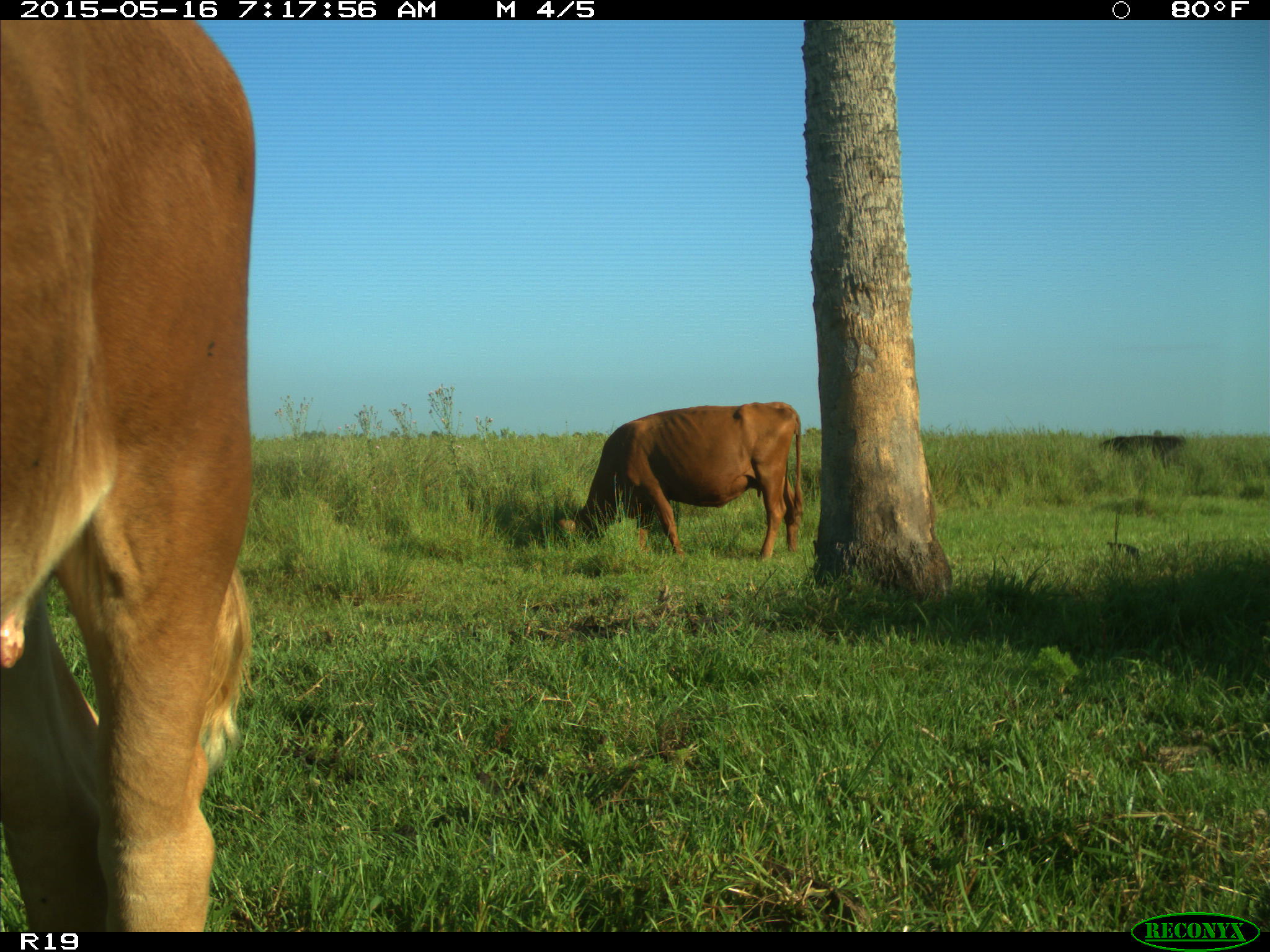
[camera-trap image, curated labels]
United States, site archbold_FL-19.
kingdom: Animalia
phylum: Chordata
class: Mammalia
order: Artiodactyla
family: Bovidae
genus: Bos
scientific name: Bos taurus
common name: domestic cow